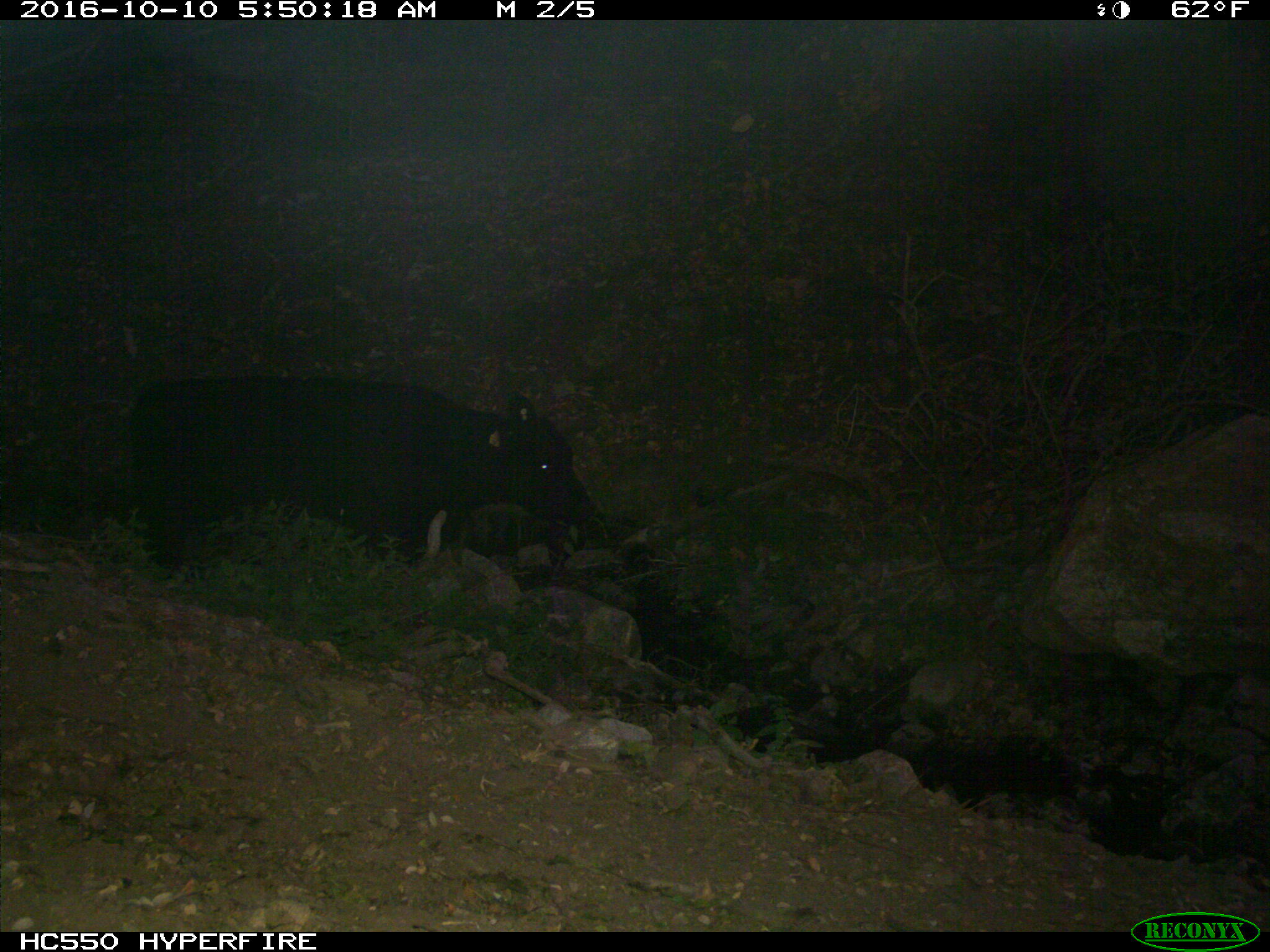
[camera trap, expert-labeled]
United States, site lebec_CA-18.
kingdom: Animalia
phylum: Chordata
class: Mammalia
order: Artiodactyla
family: Bovidae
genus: Bos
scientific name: Bos taurus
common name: domestic cow